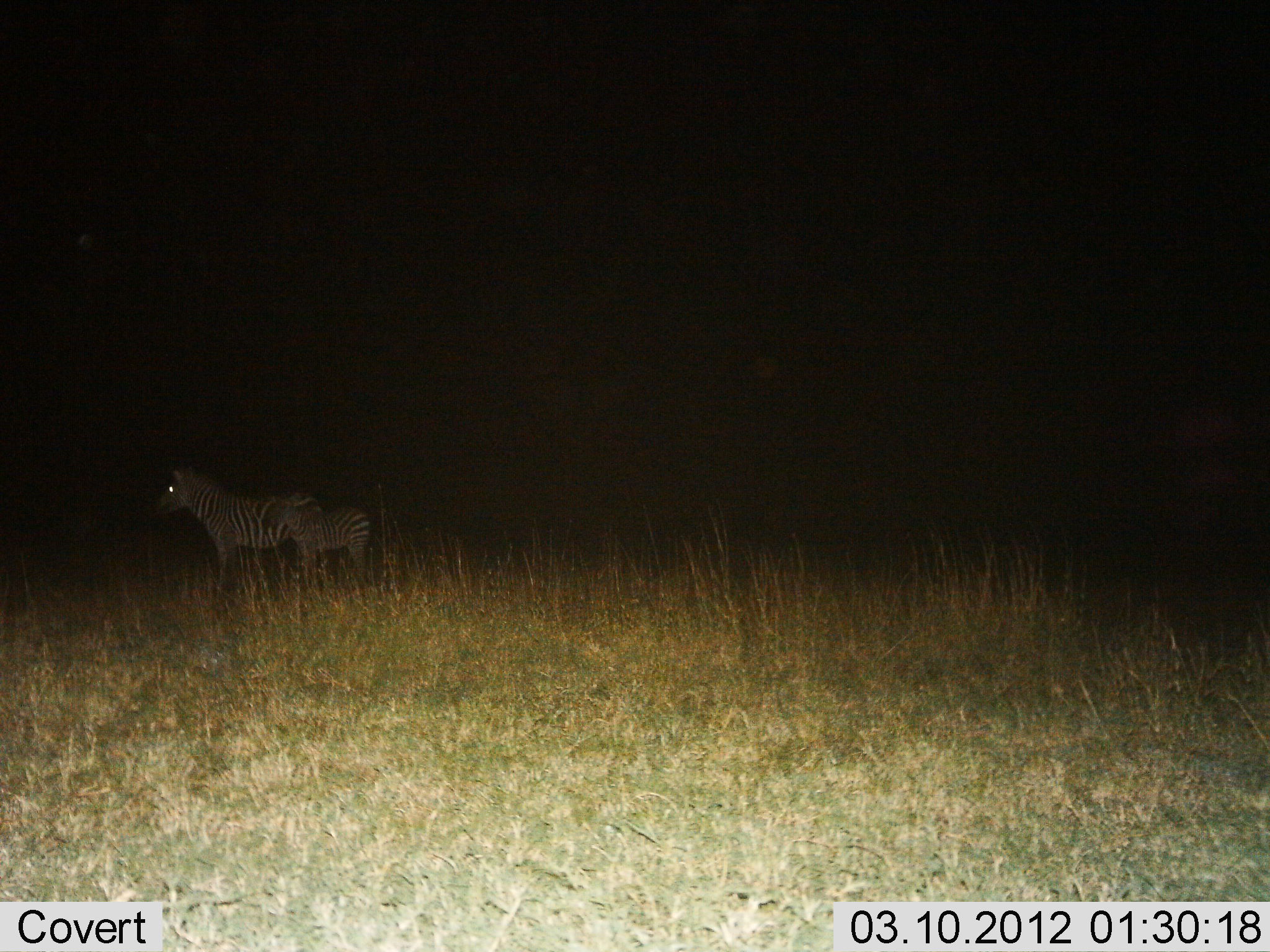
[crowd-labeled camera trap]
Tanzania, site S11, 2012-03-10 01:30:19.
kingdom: Animalia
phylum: Chordata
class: Mammalia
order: Perissodactyla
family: Equidae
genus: Equus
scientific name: Equus quagga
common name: plains zebra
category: zebra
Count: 2.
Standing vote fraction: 100%.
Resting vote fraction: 0%.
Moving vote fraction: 0%.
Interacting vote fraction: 0%.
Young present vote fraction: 82%.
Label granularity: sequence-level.